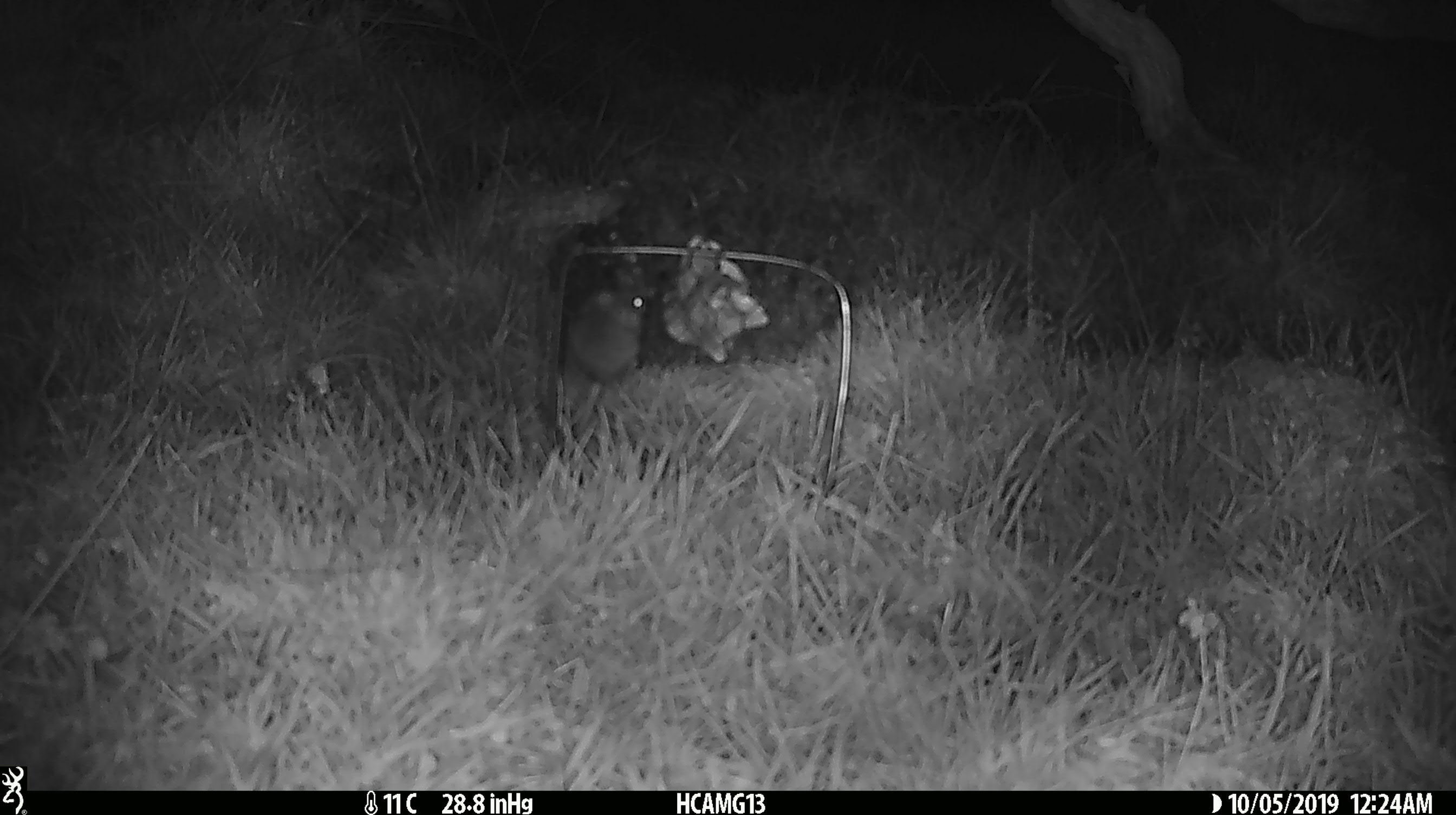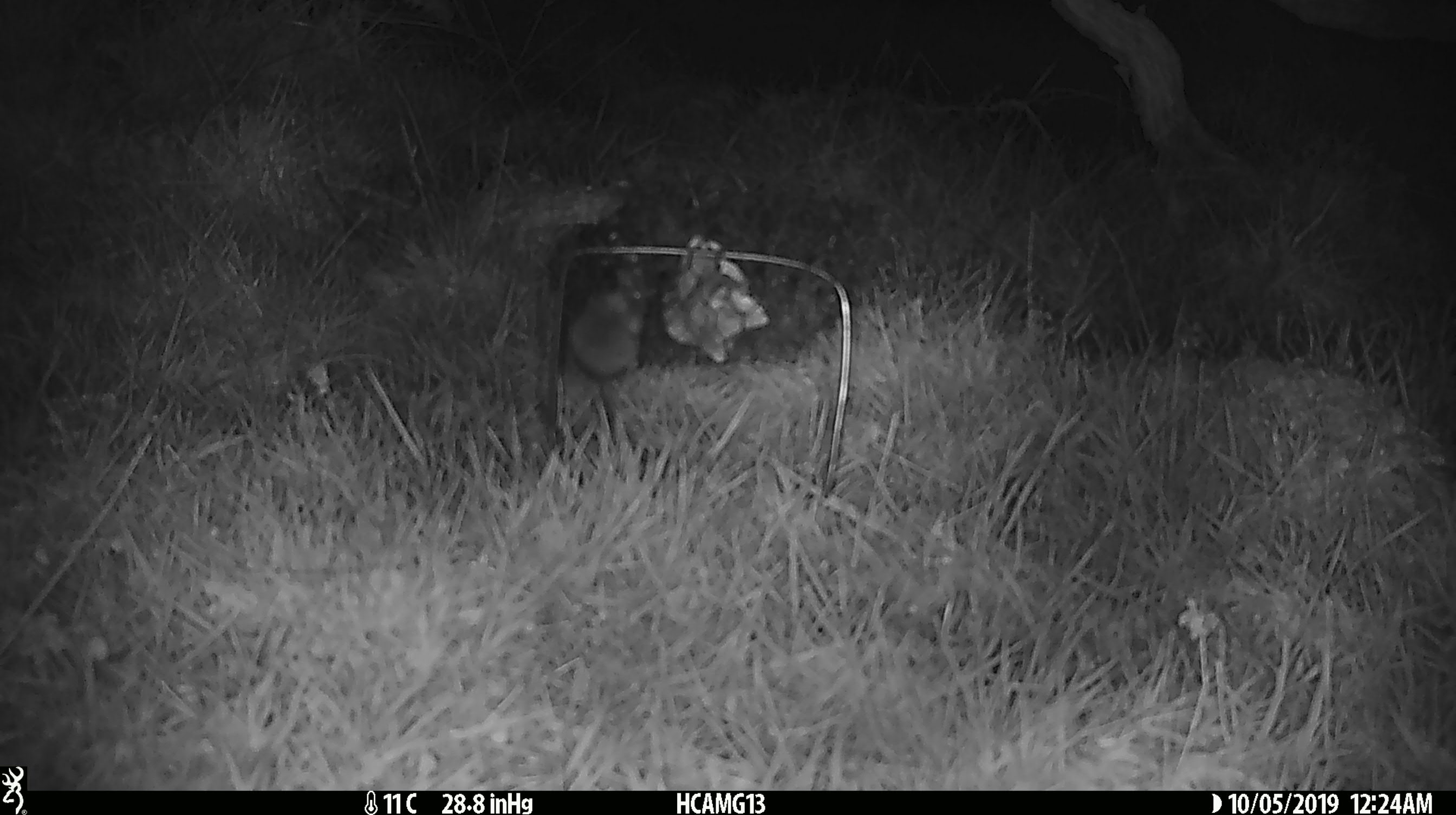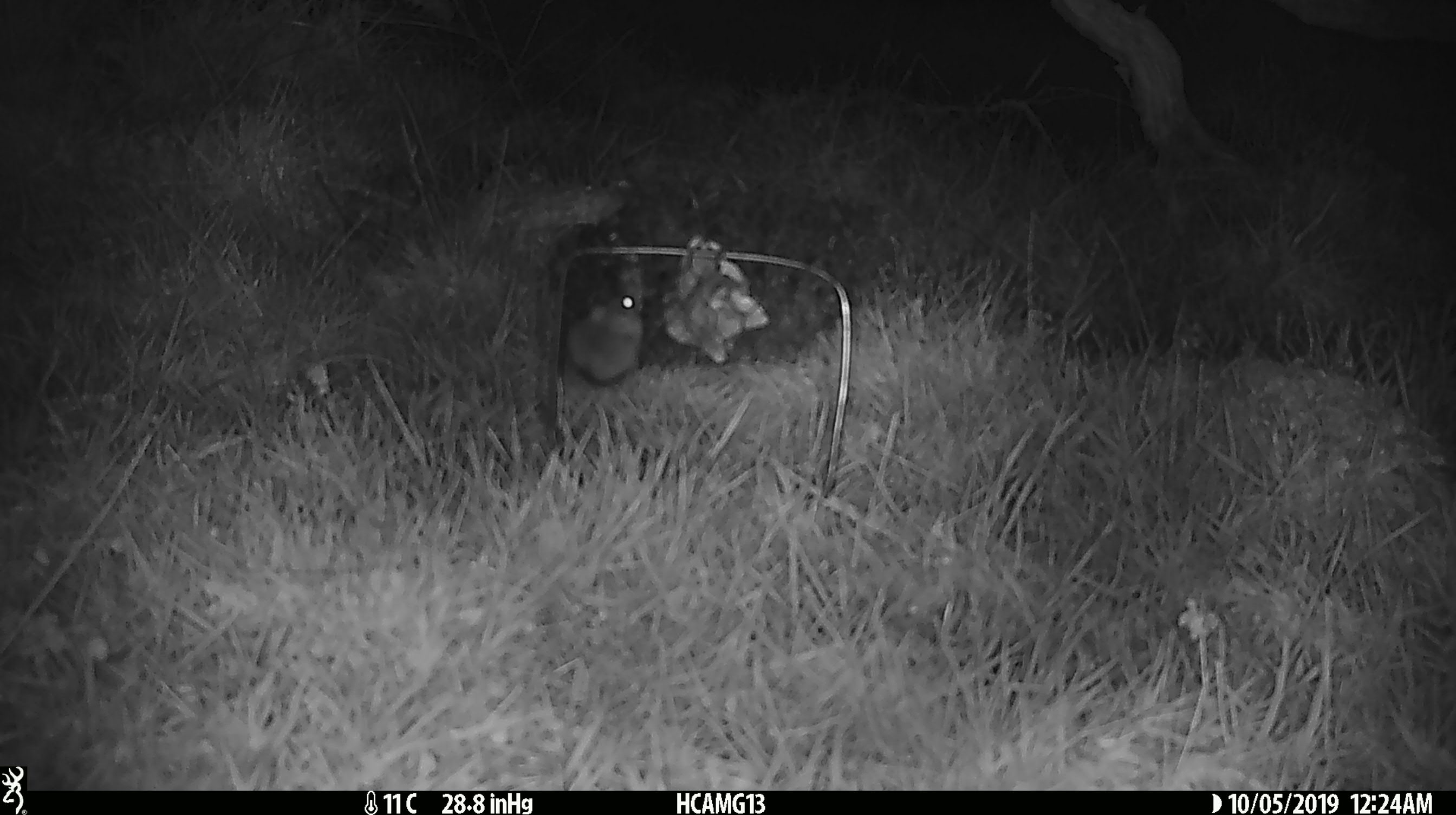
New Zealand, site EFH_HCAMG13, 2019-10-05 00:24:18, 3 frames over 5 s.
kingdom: Animalia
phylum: Chordata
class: Mammalia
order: Rodentia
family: Muridae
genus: Mus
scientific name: Mus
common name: mouse